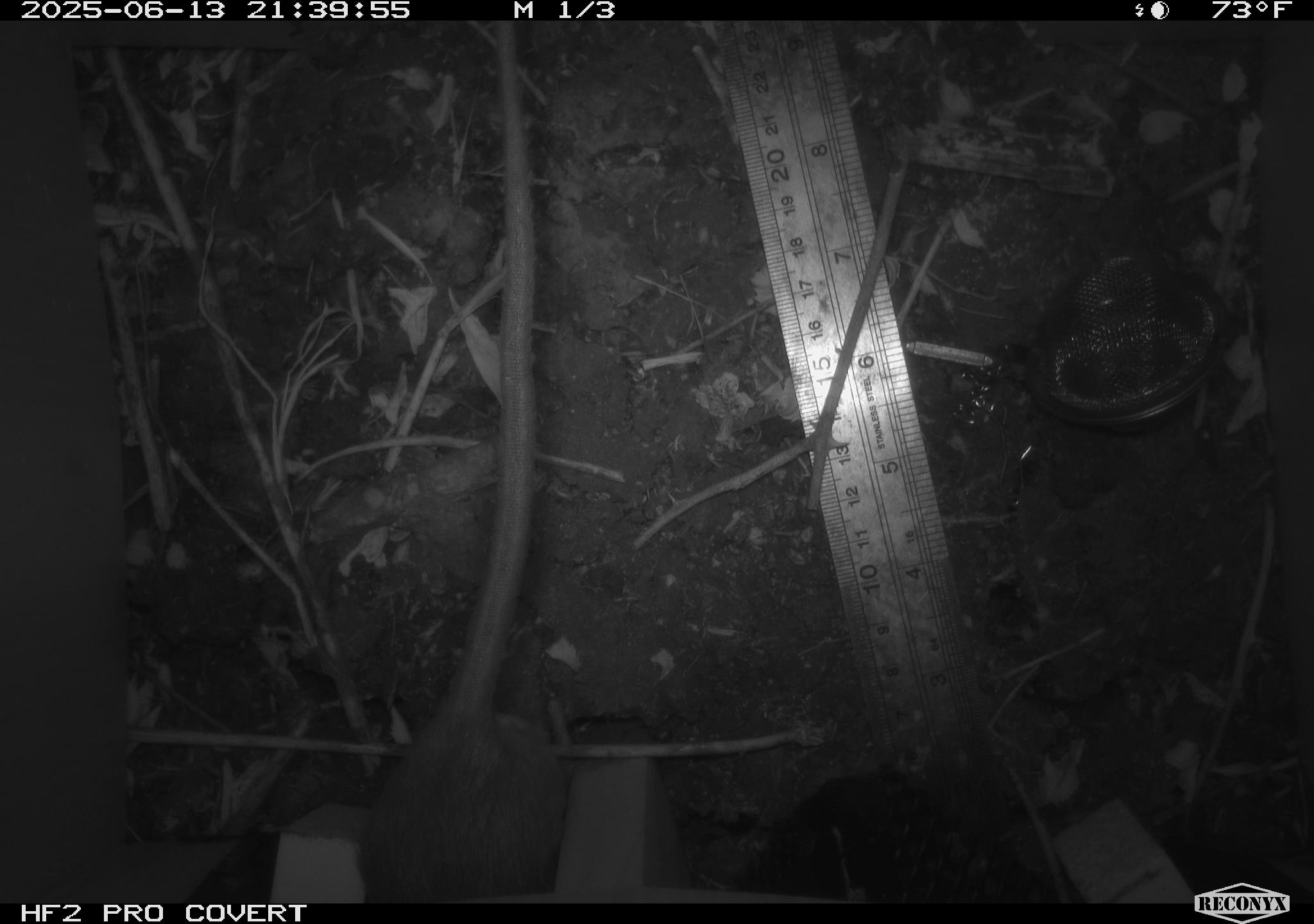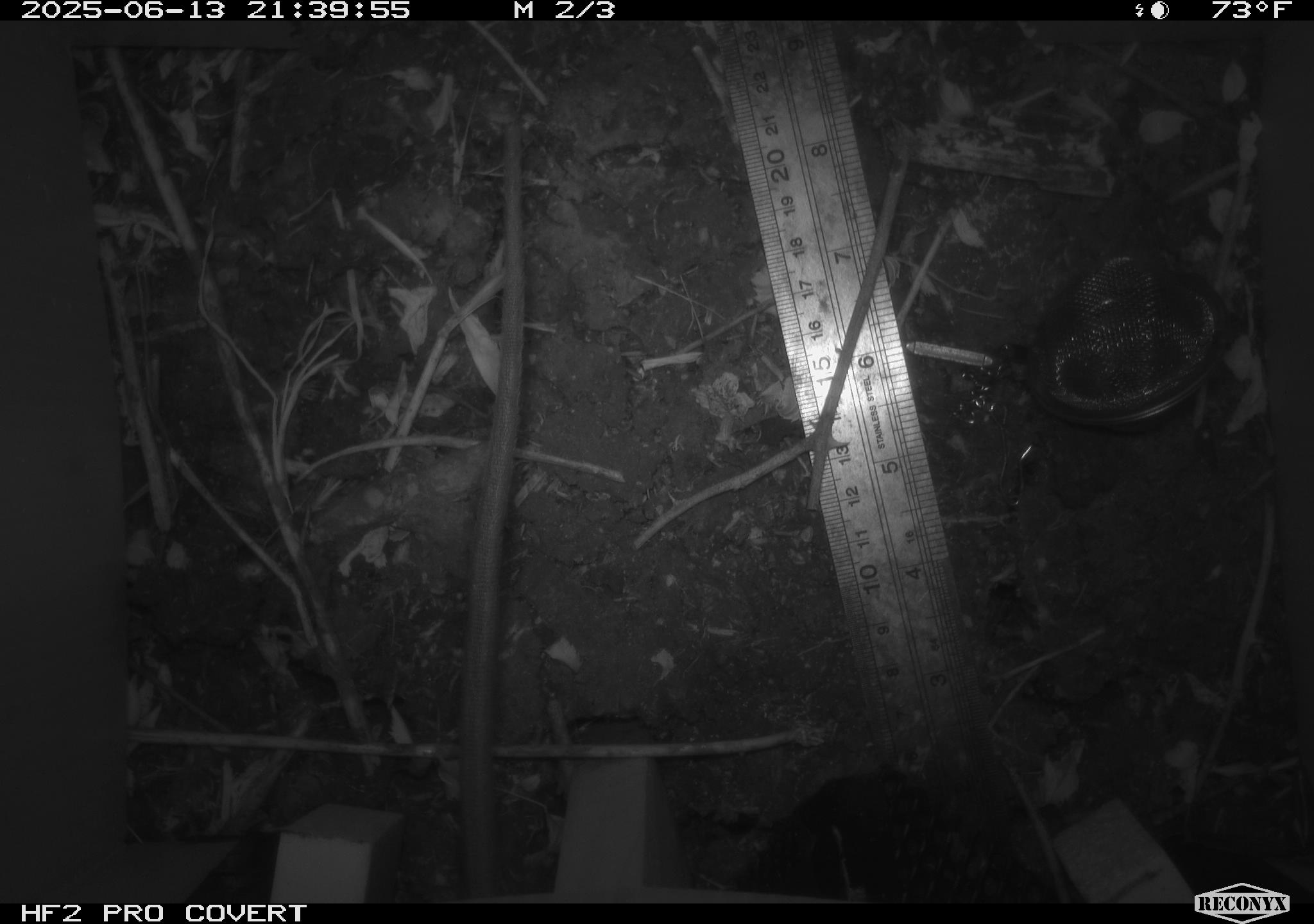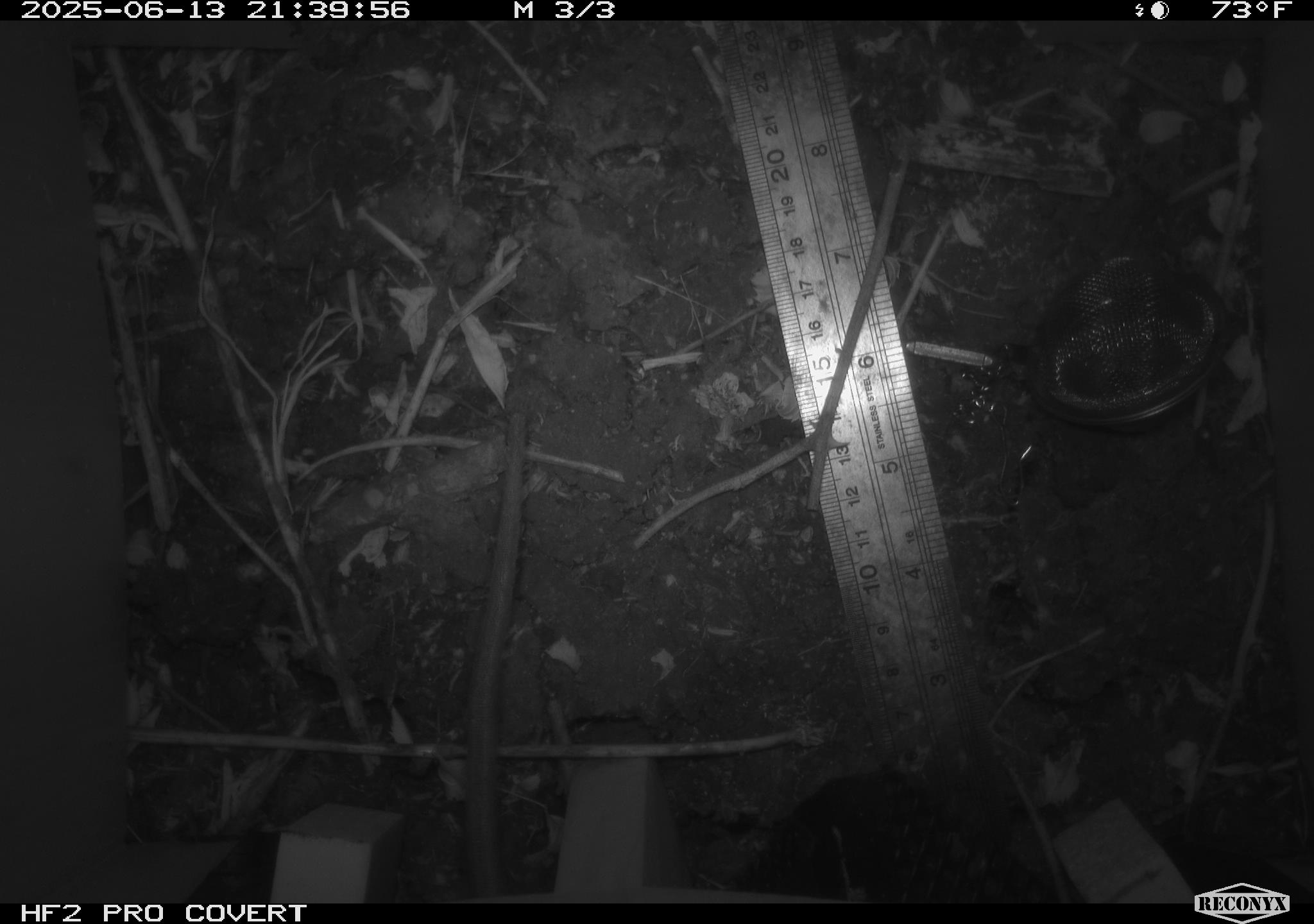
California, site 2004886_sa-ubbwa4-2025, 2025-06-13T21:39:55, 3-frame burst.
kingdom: Animalia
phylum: Chordata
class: Mammalia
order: Rodentia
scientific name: Rodentia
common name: rodent